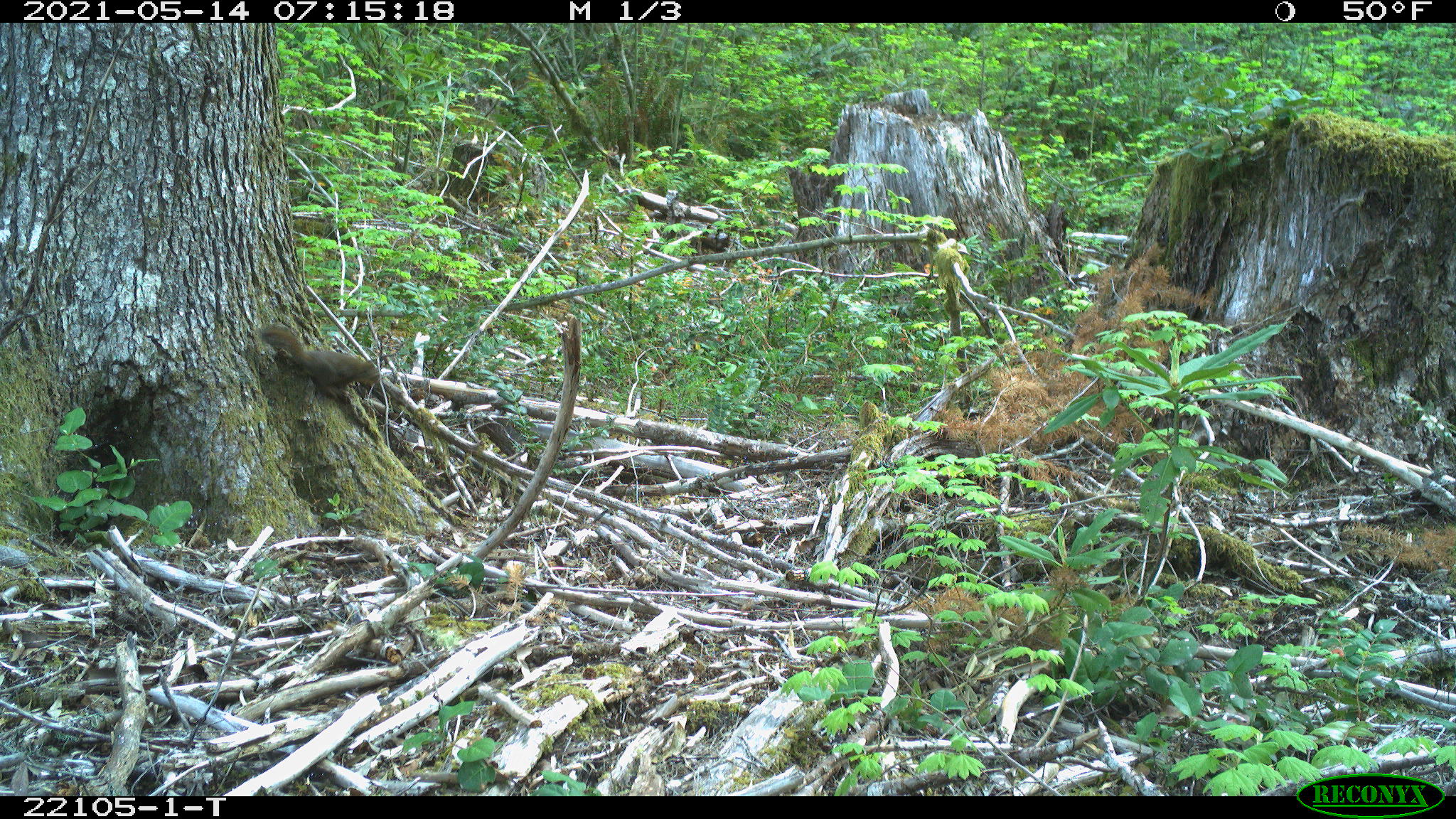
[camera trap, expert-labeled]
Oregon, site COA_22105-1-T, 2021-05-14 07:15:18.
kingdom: Animalia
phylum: Chordata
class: Mammalia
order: Rodentia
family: Sciuridae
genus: Tamiasciurus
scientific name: Tamiasciurus douglasii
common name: douglas squirrel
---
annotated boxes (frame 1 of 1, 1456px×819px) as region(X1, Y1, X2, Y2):
douglas squirrel: region(247, 310, 407, 421)